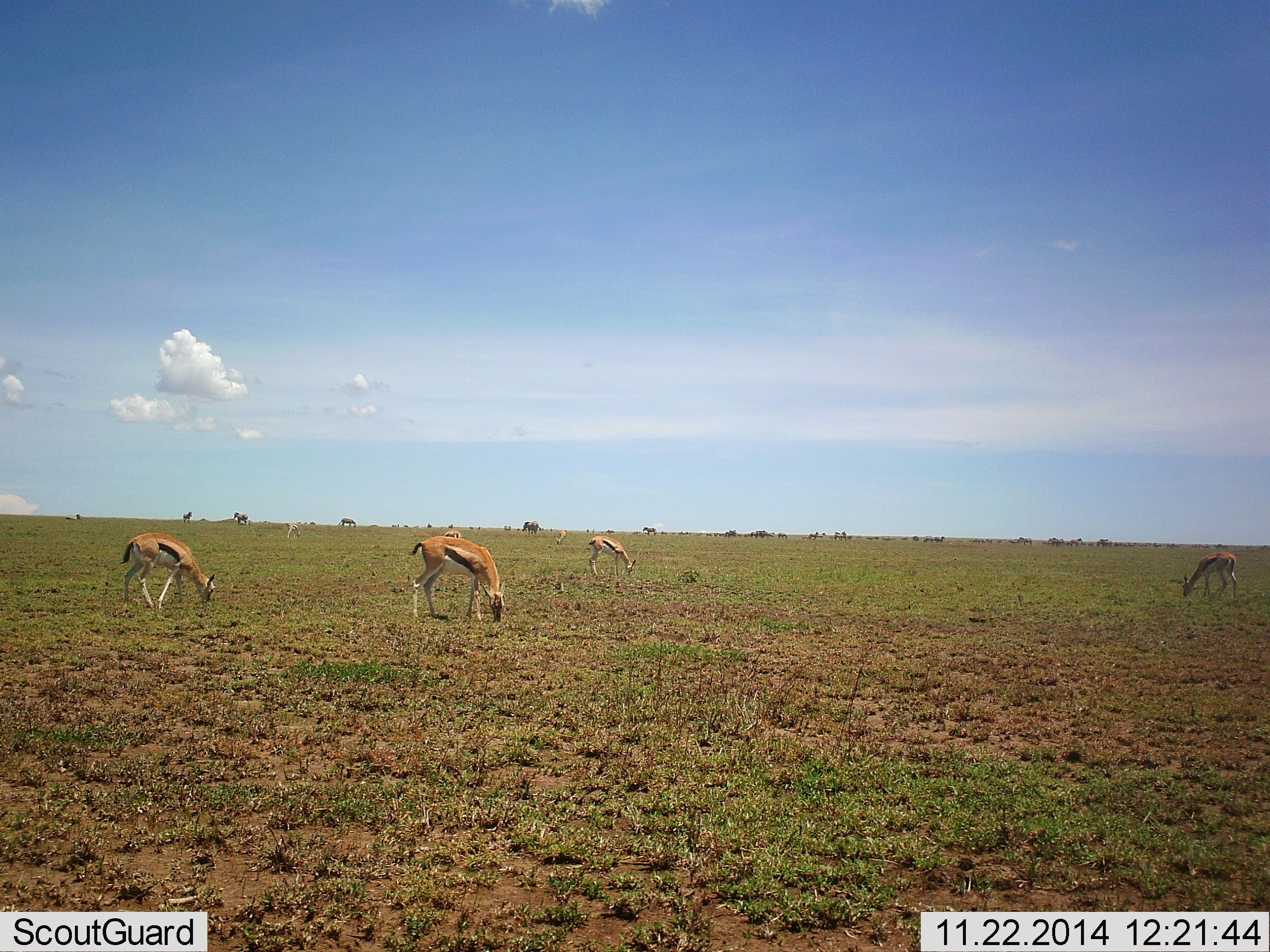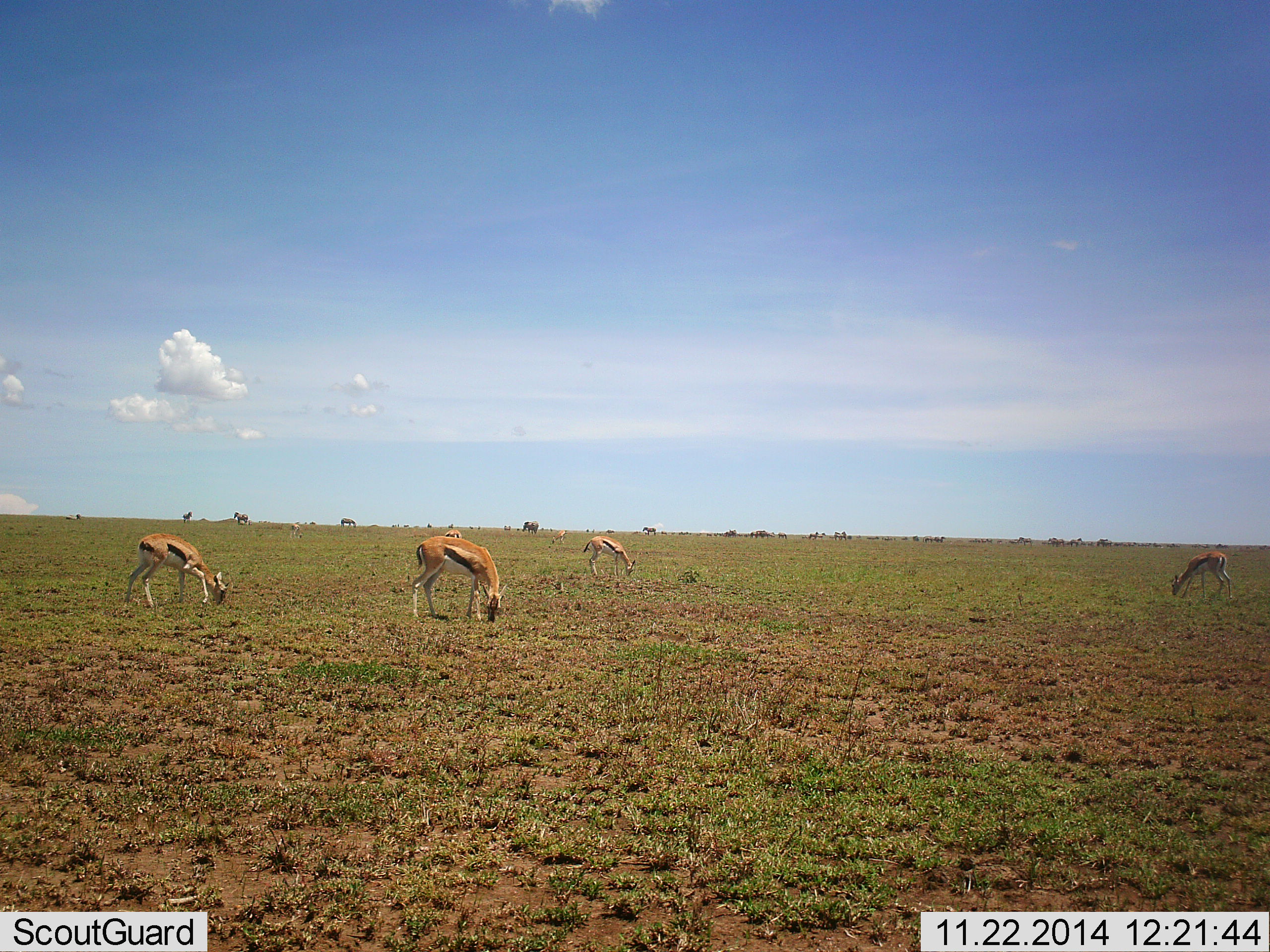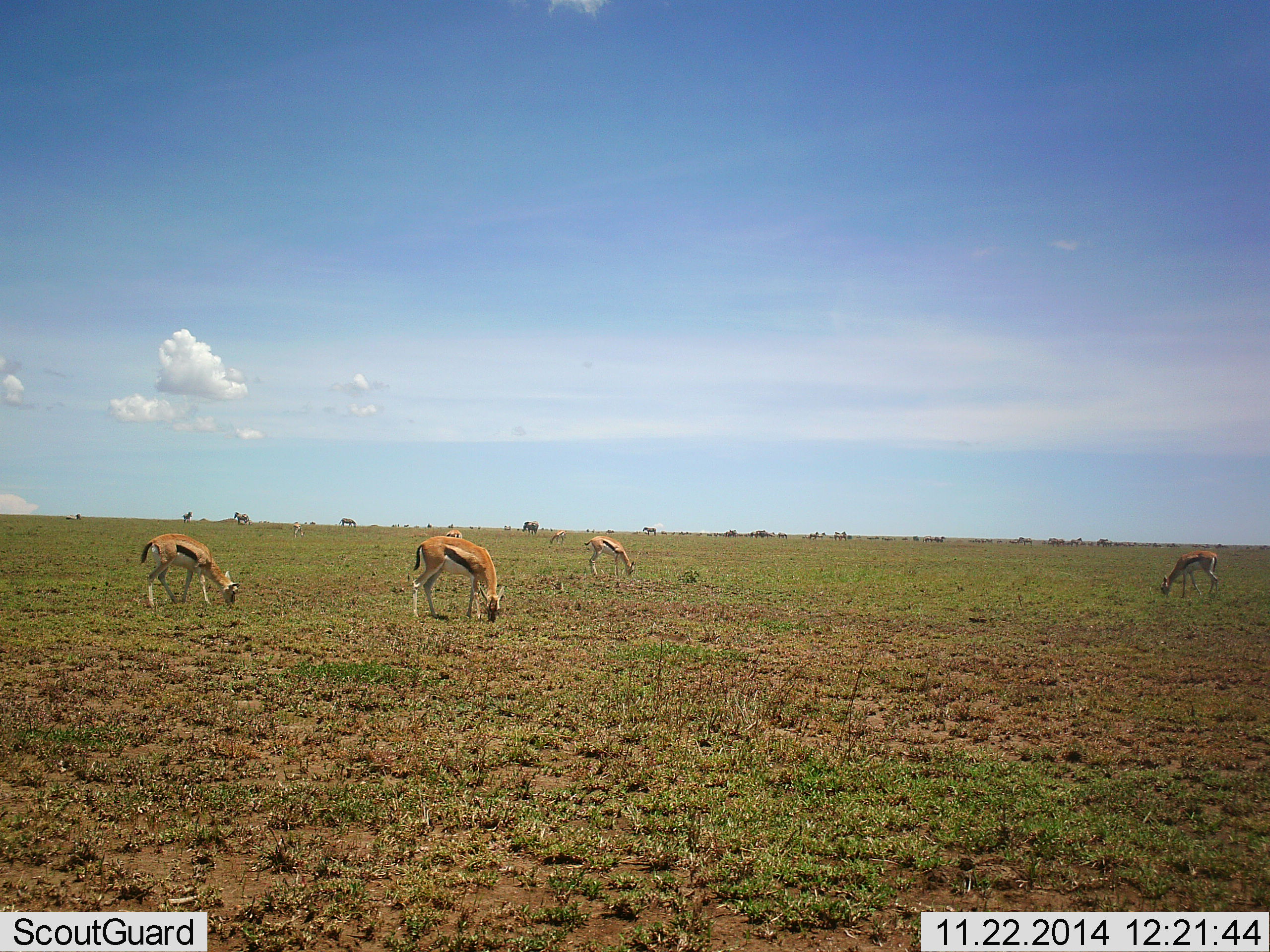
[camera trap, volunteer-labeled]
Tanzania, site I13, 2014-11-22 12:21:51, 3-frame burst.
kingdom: Animalia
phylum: Chordata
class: Mammalia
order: Artiodactyla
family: Bovidae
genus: Eudorcas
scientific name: Eudorcas thomsonii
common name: thomson's gazelle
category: gazellethomsons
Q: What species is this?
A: Gazellethomsons (thomson's gazelle) (Eudorcas thomsonii).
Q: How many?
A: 6.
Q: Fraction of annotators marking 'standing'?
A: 36%.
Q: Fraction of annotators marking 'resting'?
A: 0%.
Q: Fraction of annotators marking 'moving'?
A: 27%.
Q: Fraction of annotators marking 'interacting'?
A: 0%.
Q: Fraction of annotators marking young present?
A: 0%.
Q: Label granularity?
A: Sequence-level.